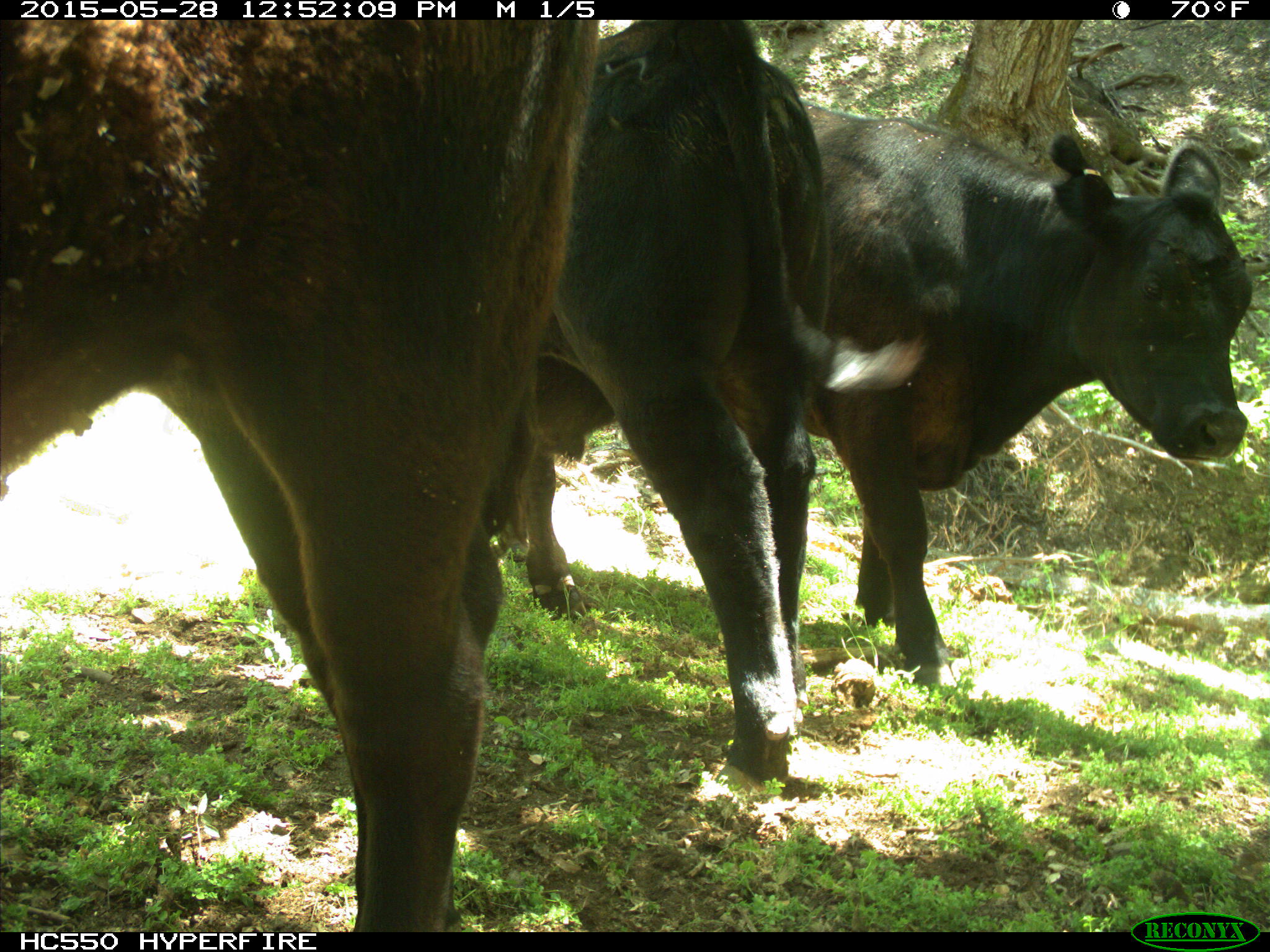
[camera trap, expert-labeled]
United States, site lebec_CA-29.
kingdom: Animalia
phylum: Chordata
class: Mammalia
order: Artiodactyla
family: Bovidae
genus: Bos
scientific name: Bos taurus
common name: domestic cow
Bos taurus (domestic cow).